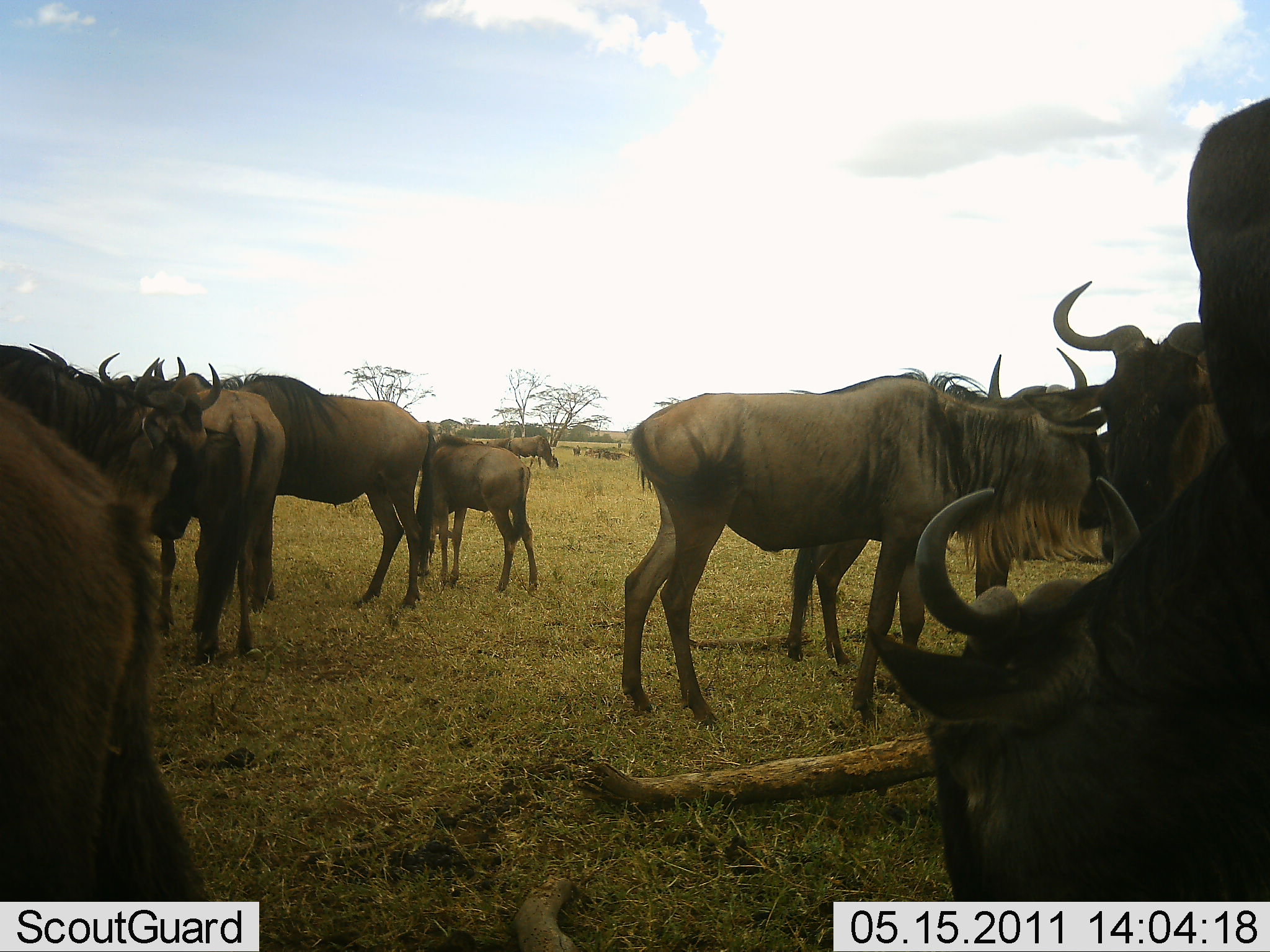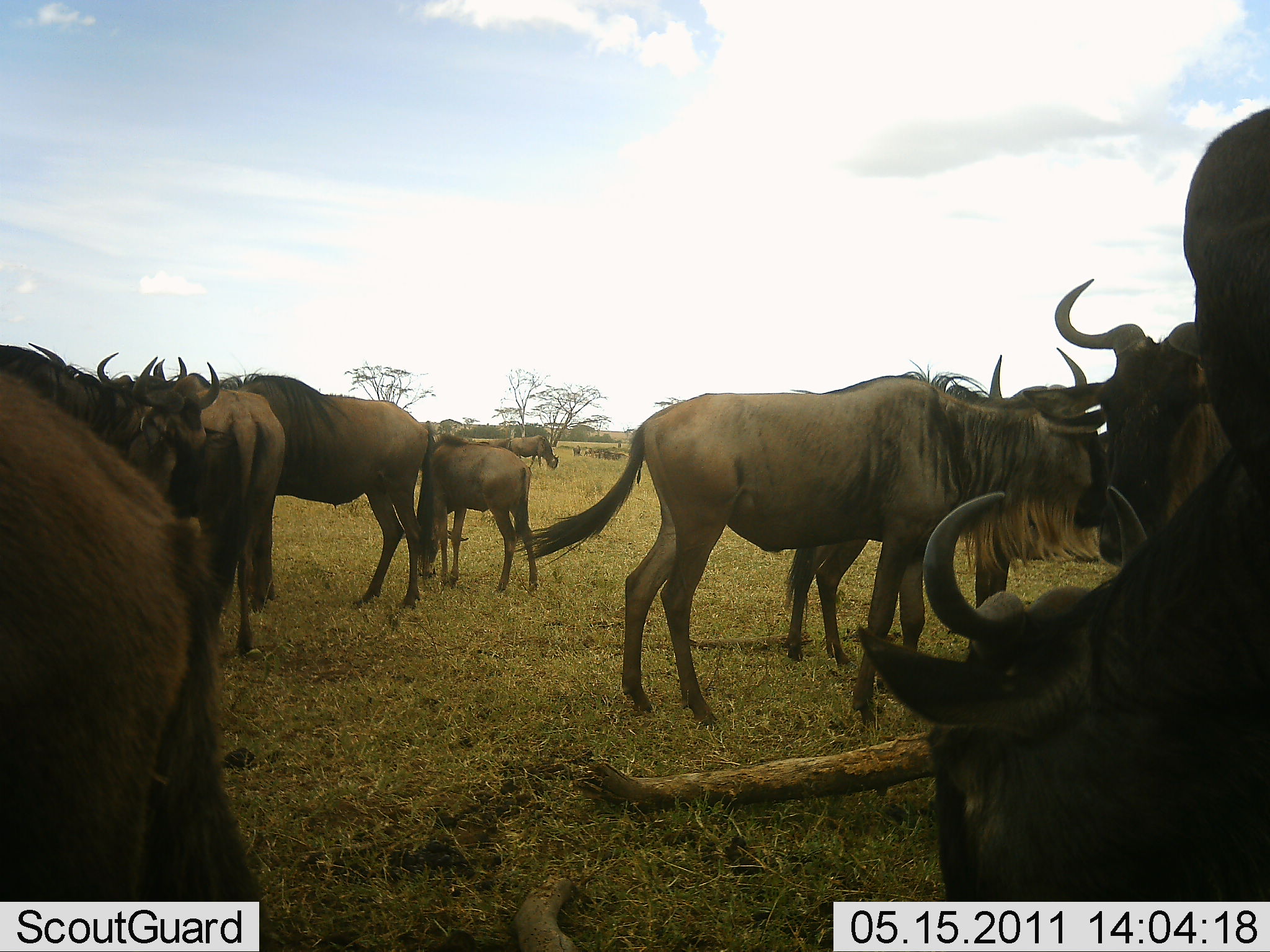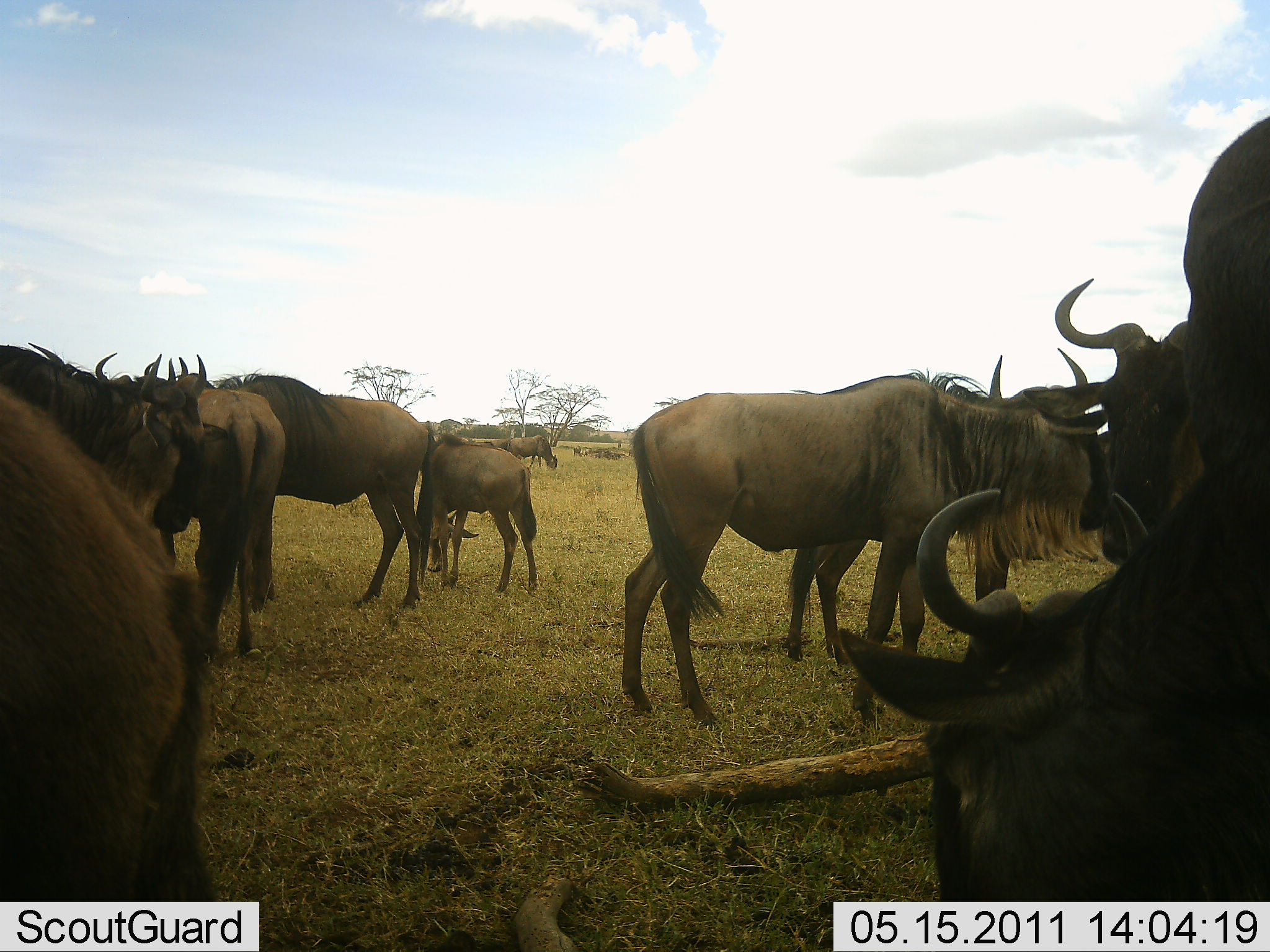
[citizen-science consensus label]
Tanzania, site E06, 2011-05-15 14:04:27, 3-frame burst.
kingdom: Animalia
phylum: Chordata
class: Mammalia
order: Artiodactyla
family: Bovidae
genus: Connochaetes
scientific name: Connochaetes taurinus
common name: blue wildebeest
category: wildebeest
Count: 10.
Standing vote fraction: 73%.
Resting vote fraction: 0%.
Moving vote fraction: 0%.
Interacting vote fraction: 27%.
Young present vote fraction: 45%.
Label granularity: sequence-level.